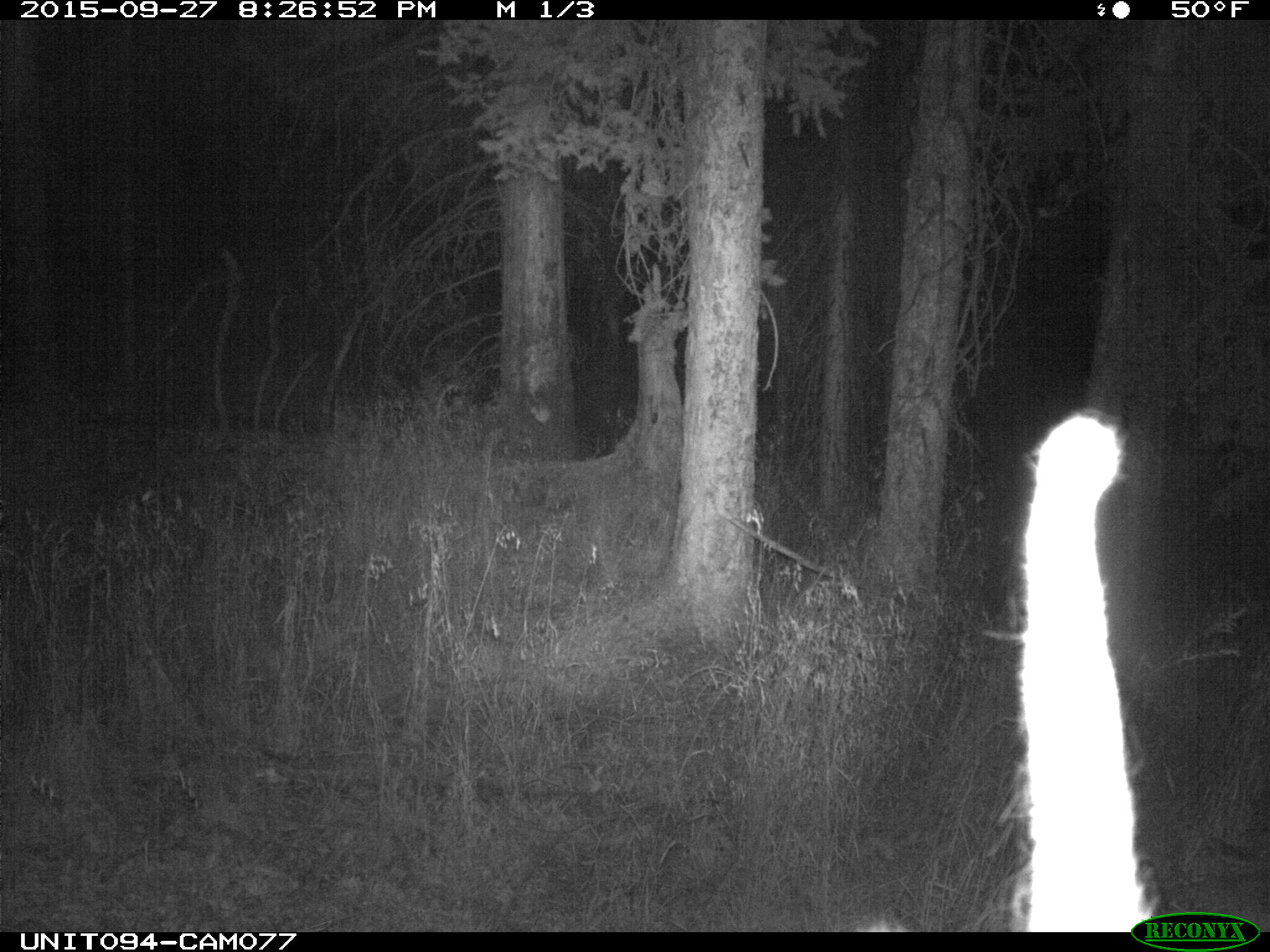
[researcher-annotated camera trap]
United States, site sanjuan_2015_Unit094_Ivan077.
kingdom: Animalia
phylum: Chordata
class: Mammalia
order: Artiodactyla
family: Cervidae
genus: Cervus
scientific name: Cervus elaphus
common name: red deer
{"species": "Cervus elaphus (red deer)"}